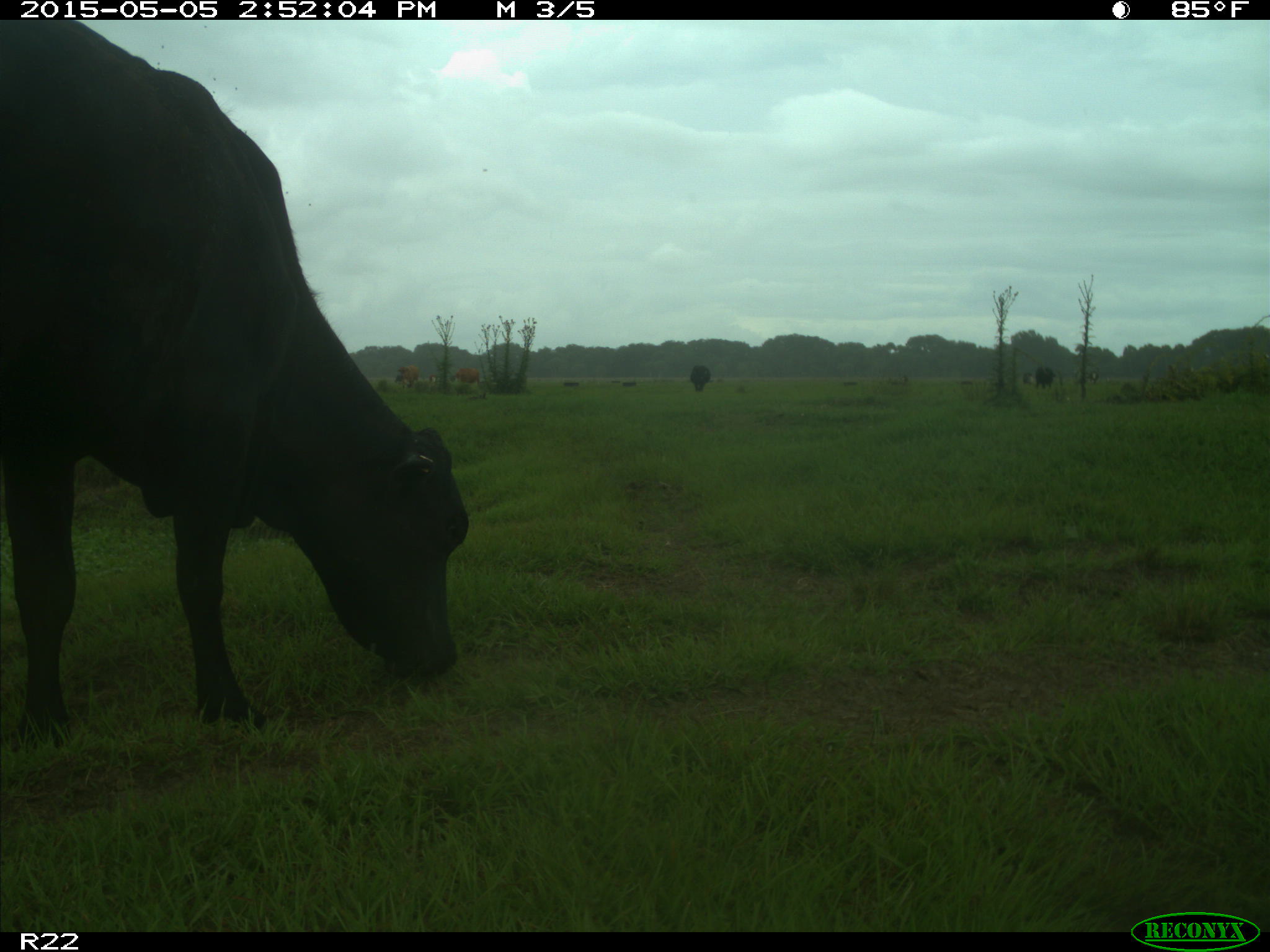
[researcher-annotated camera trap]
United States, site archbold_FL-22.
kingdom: Animalia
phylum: Chordata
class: Mammalia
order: Artiodactyla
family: Bovidae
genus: Bos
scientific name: Bos taurus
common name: domestic cow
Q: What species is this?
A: Bos taurus (domestic cow).